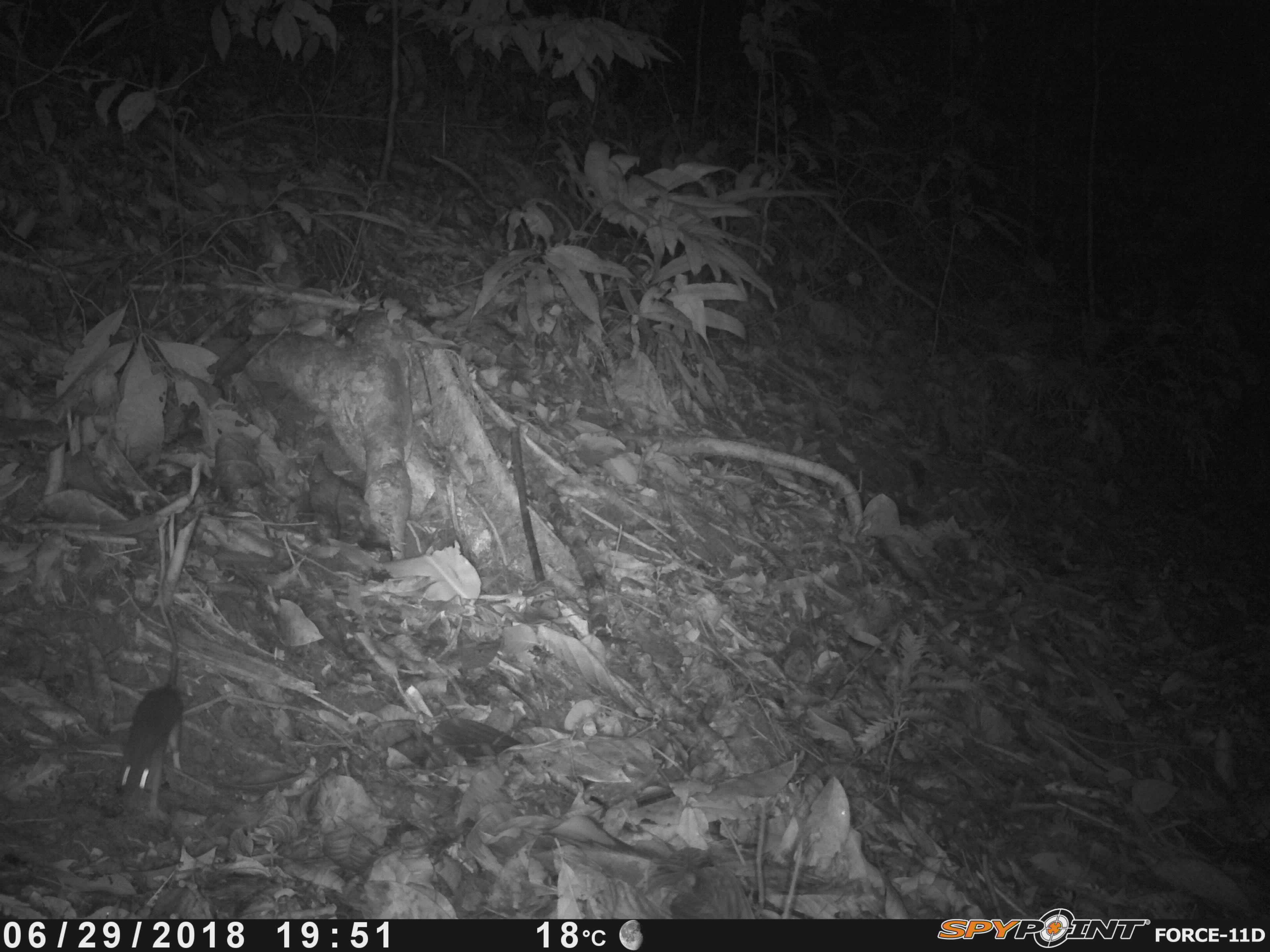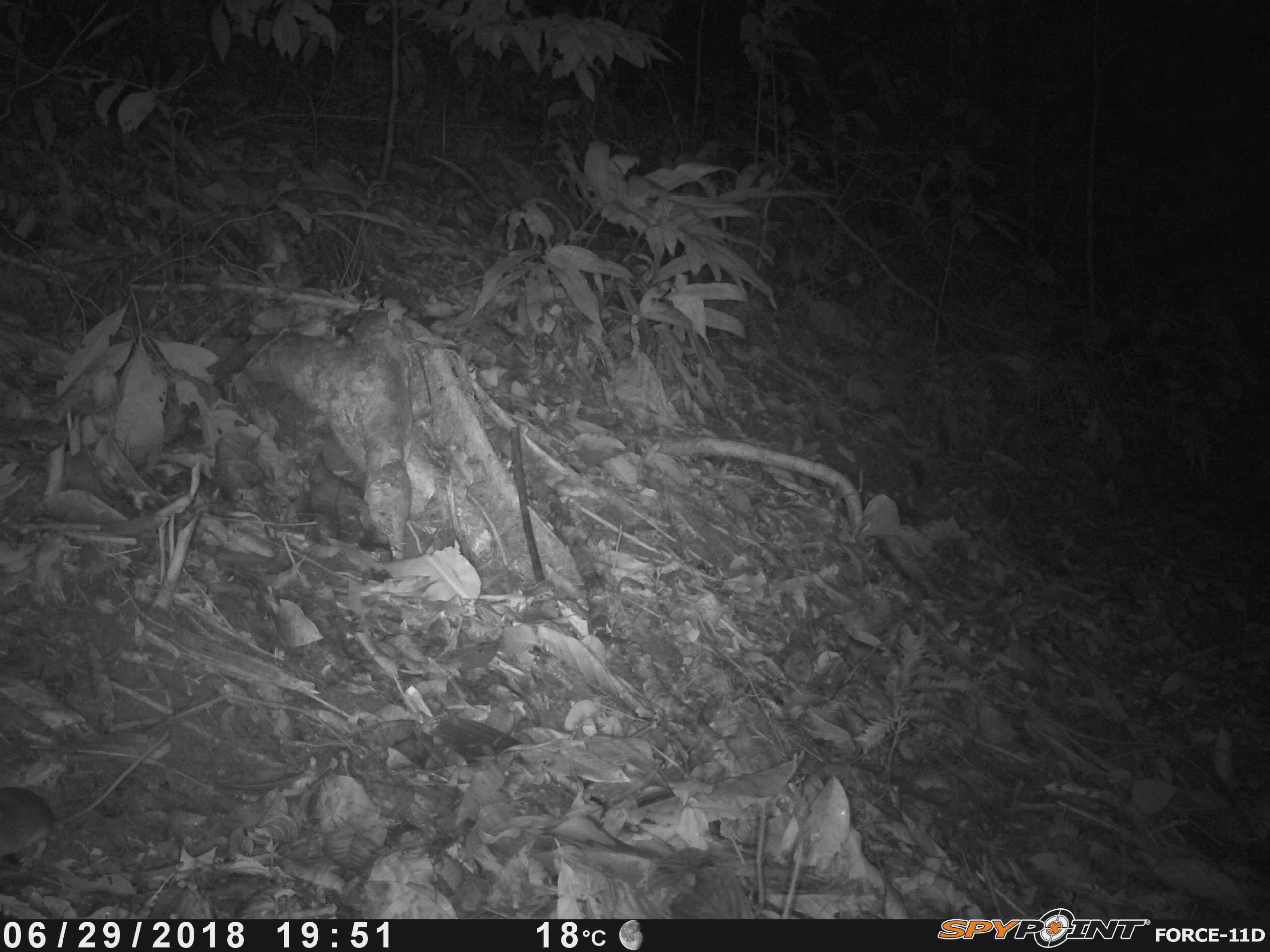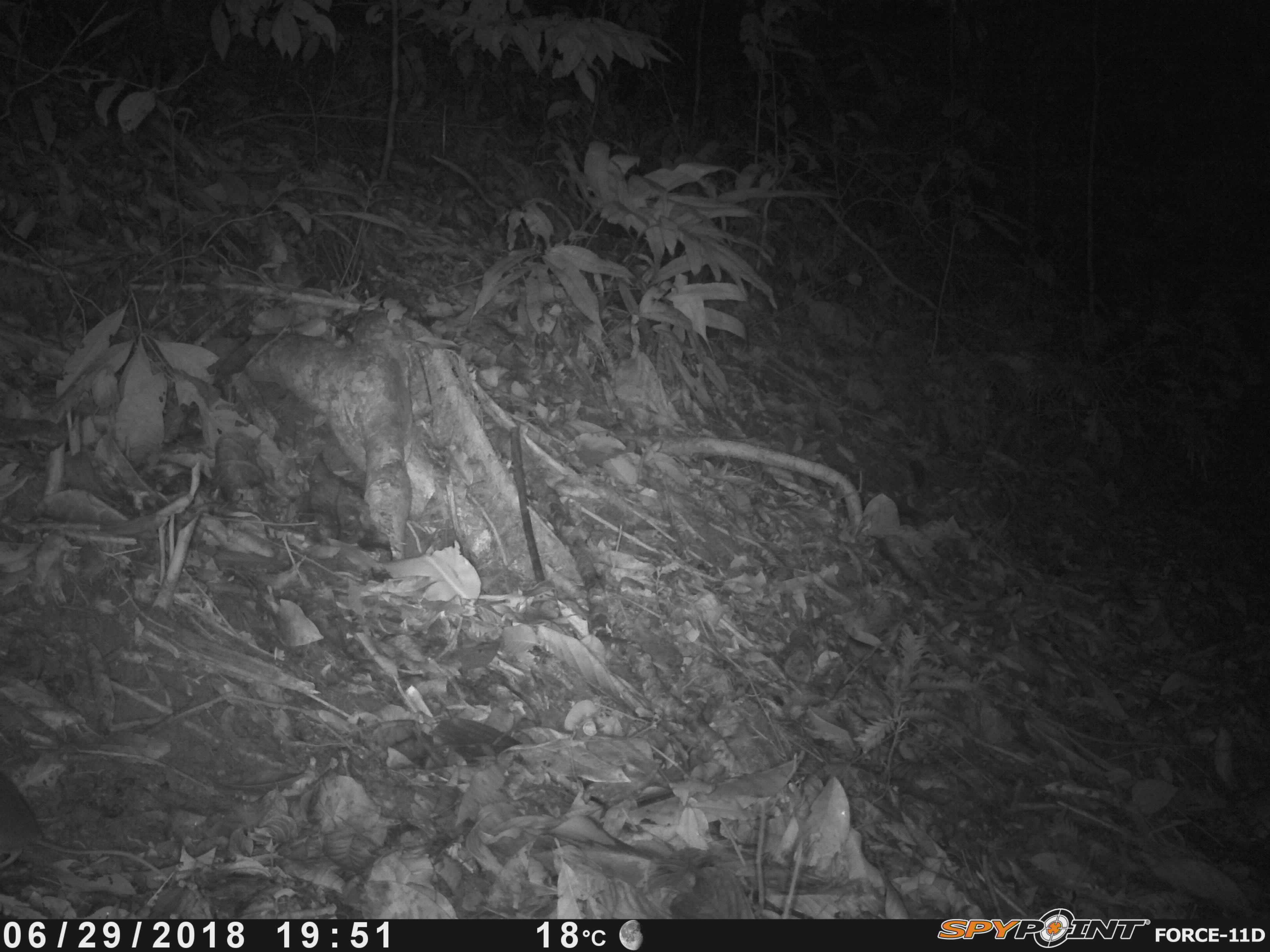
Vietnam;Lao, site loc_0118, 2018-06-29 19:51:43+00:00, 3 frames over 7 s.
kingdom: Animalia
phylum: Chordata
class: Mammalia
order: Rodentia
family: Muridae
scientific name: Muridae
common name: old-world mice and rats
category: unidentified murid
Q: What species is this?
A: Unidentified murid (old-world mice and rats) (Muridae).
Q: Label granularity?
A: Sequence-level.